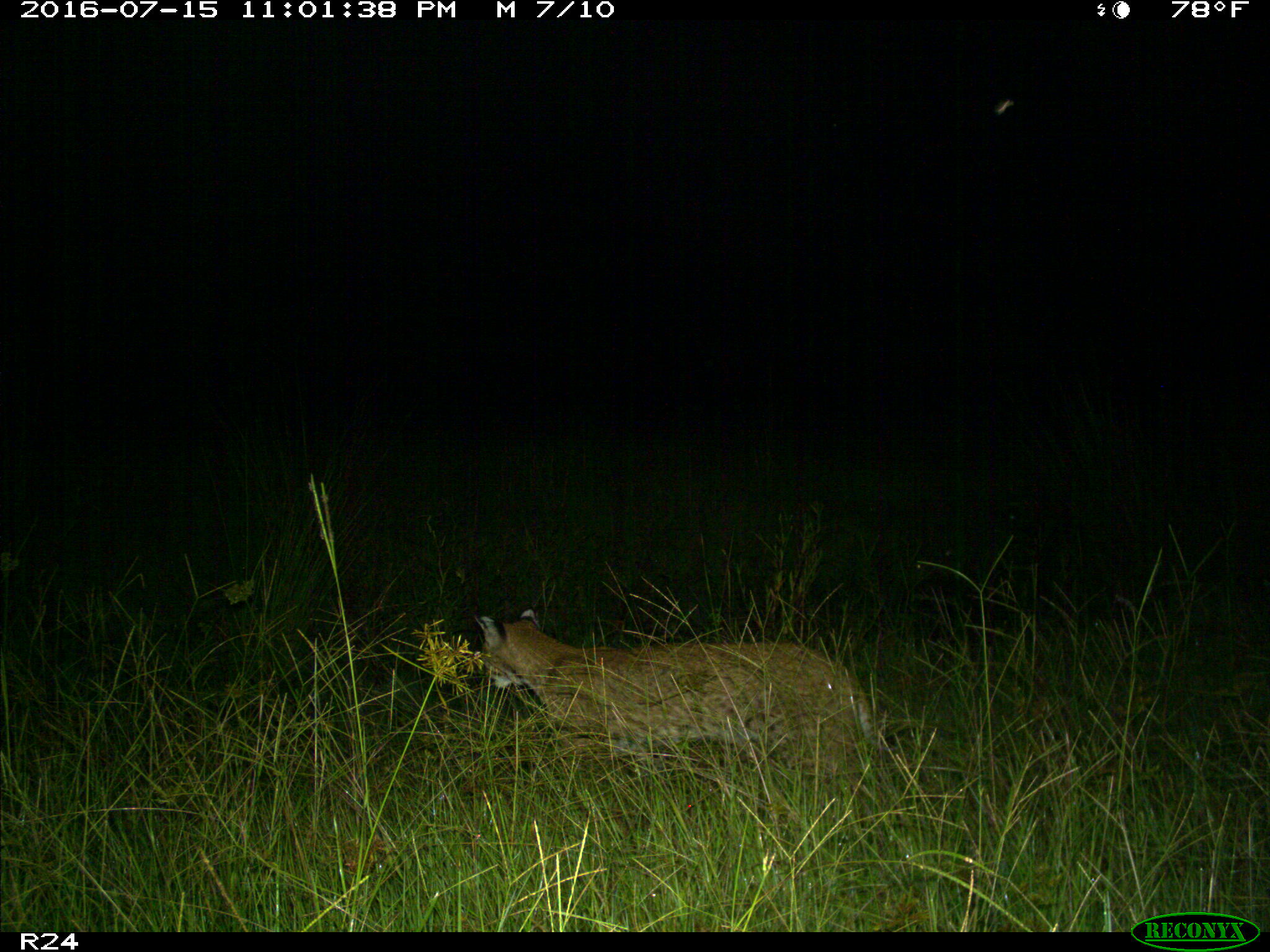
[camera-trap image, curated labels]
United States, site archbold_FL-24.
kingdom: Animalia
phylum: Chordata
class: Mammalia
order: Carnivora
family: Felidae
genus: Lynx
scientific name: Lynx rufus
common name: bobcat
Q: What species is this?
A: Lynx rufus (bobcat).